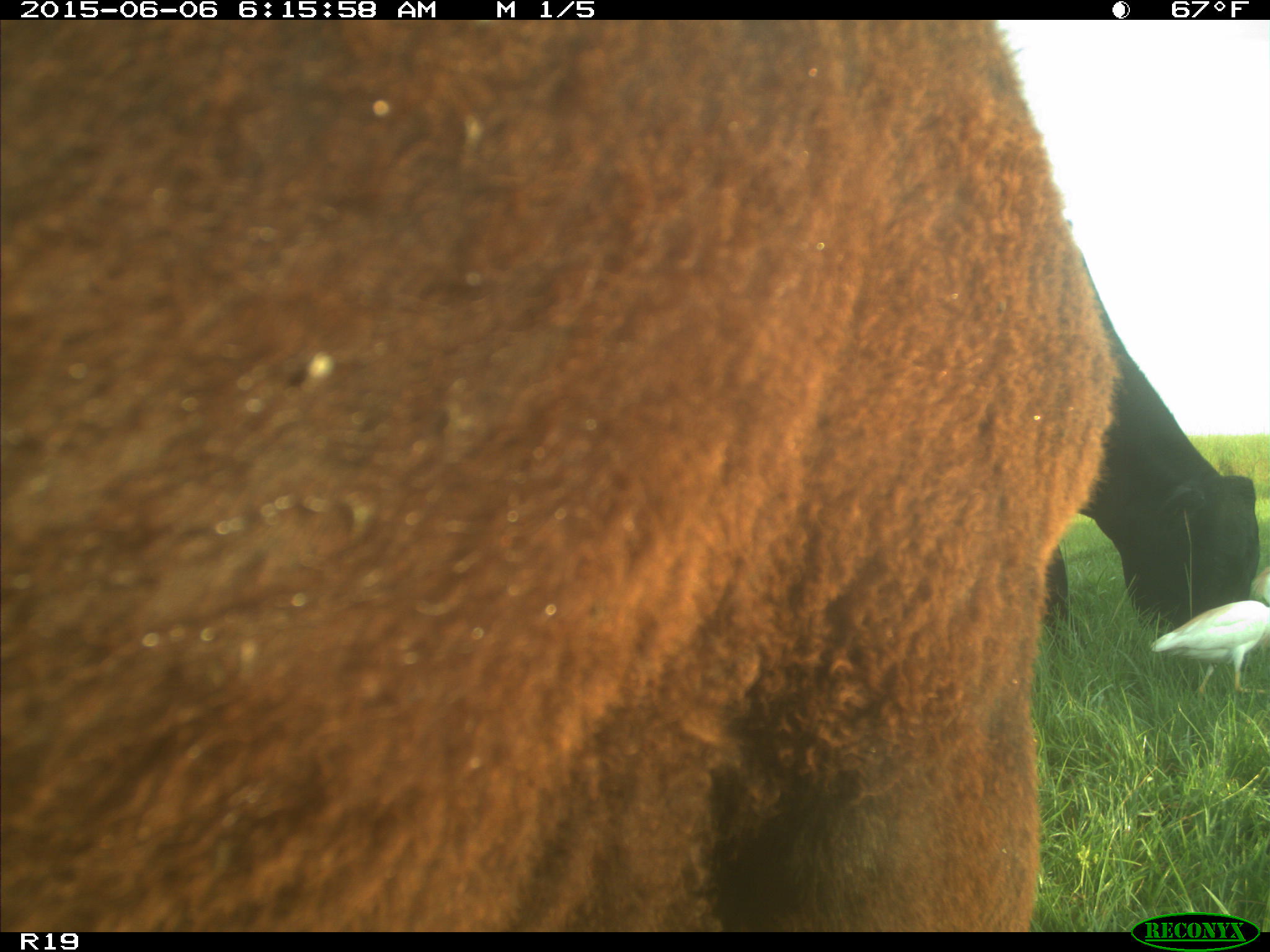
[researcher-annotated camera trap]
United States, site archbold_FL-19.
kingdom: Animalia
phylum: Chordata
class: Mammalia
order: Artiodactyla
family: Bovidae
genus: Bos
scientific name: Bos taurus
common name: domestic cow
Bos taurus (domestic cow).